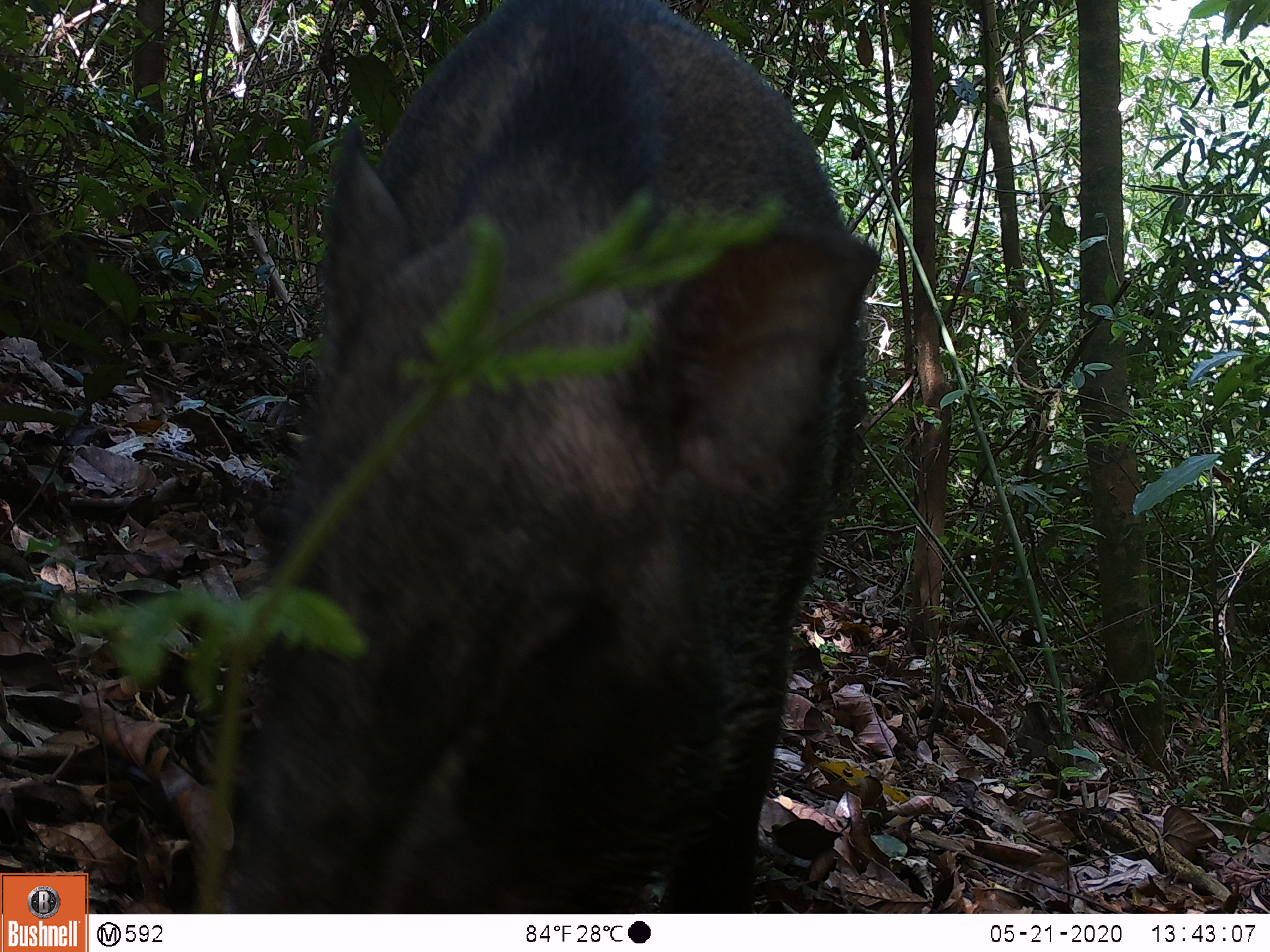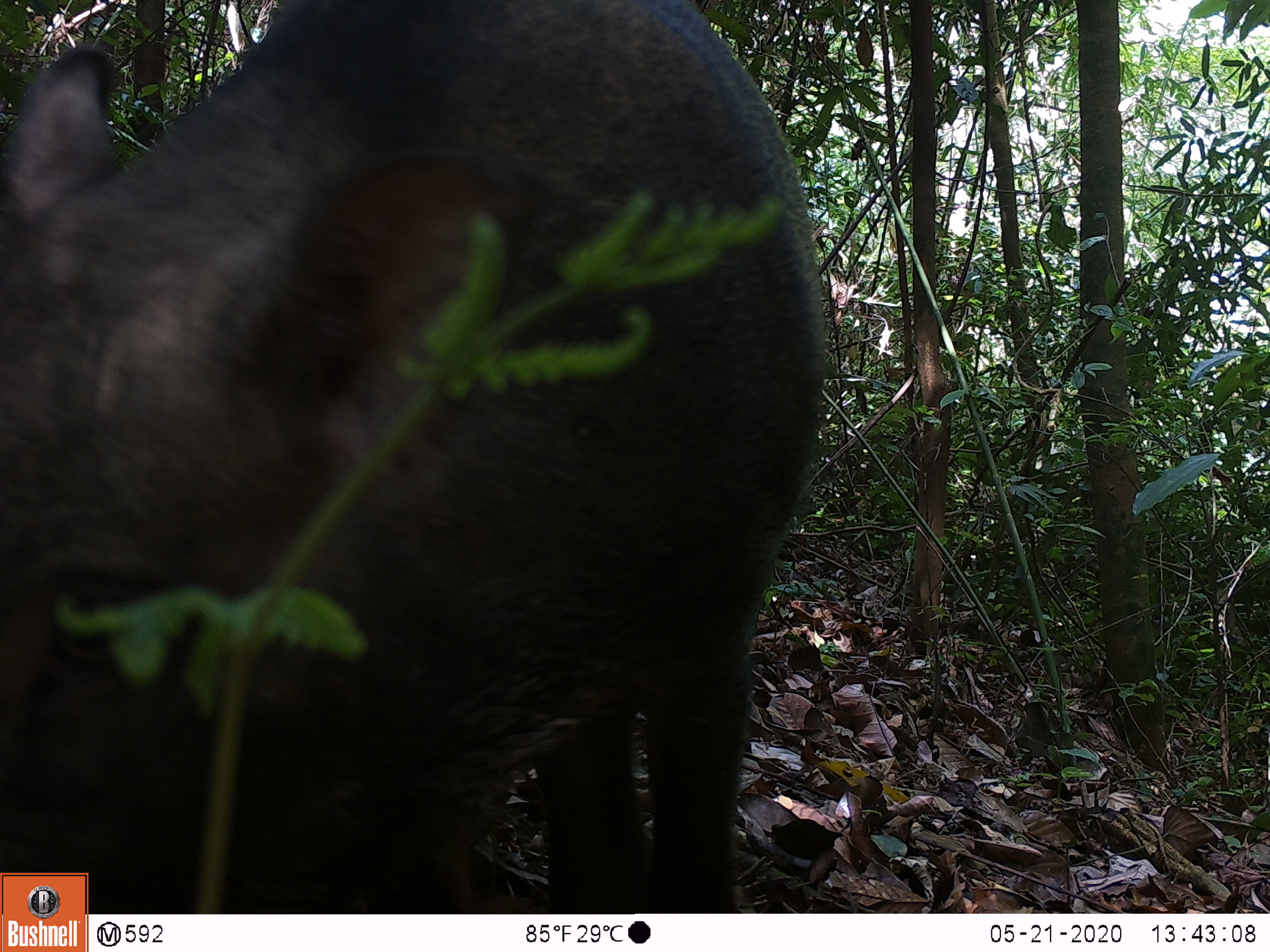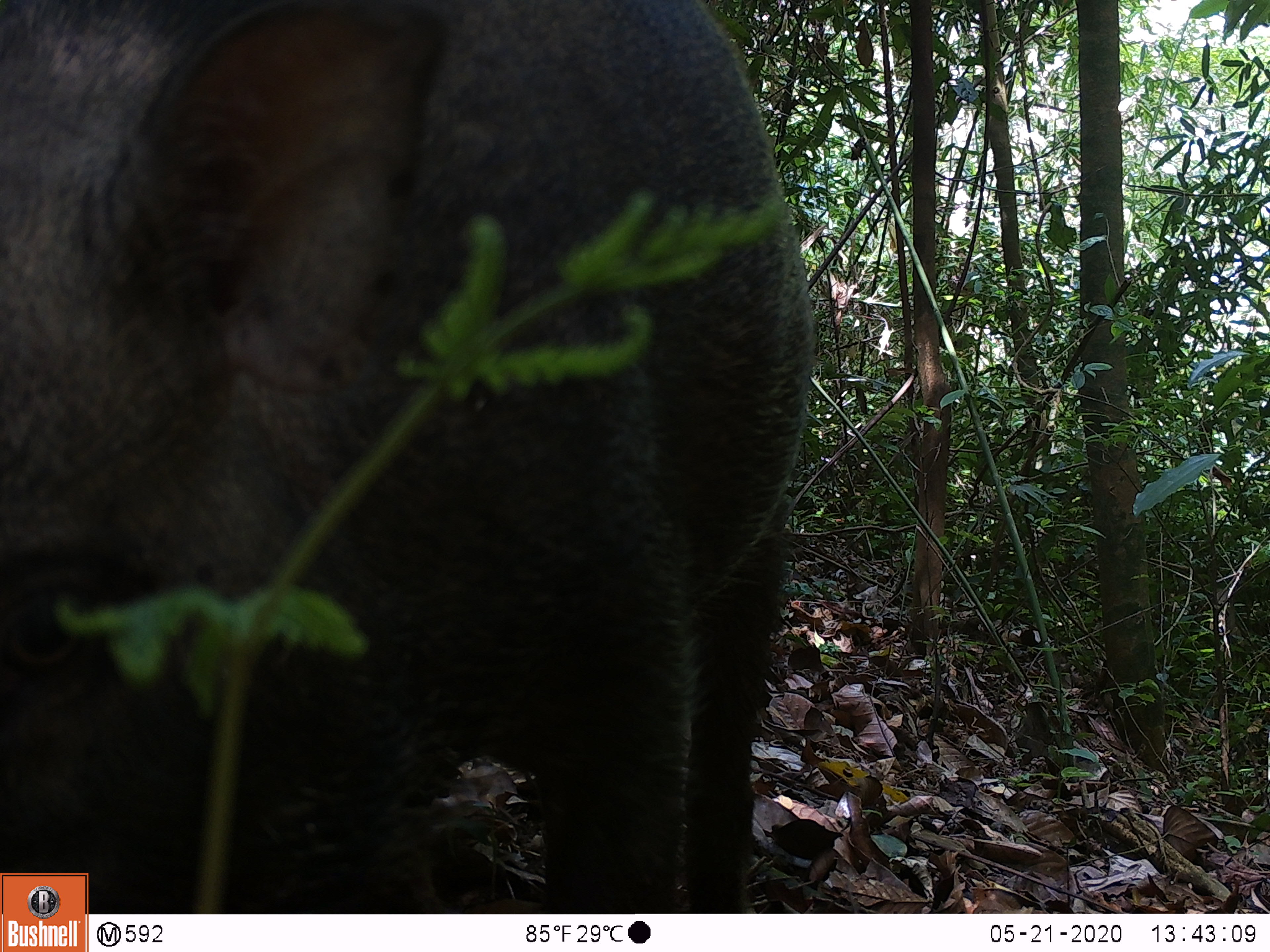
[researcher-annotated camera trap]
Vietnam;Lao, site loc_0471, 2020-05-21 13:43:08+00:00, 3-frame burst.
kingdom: Animalia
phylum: Chordata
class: Mammalia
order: Artiodactyla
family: Suidae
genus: Sus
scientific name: Sus scrofa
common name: eurasian wild pig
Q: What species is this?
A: Eurasian wild pig (Sus scrofa).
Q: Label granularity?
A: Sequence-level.